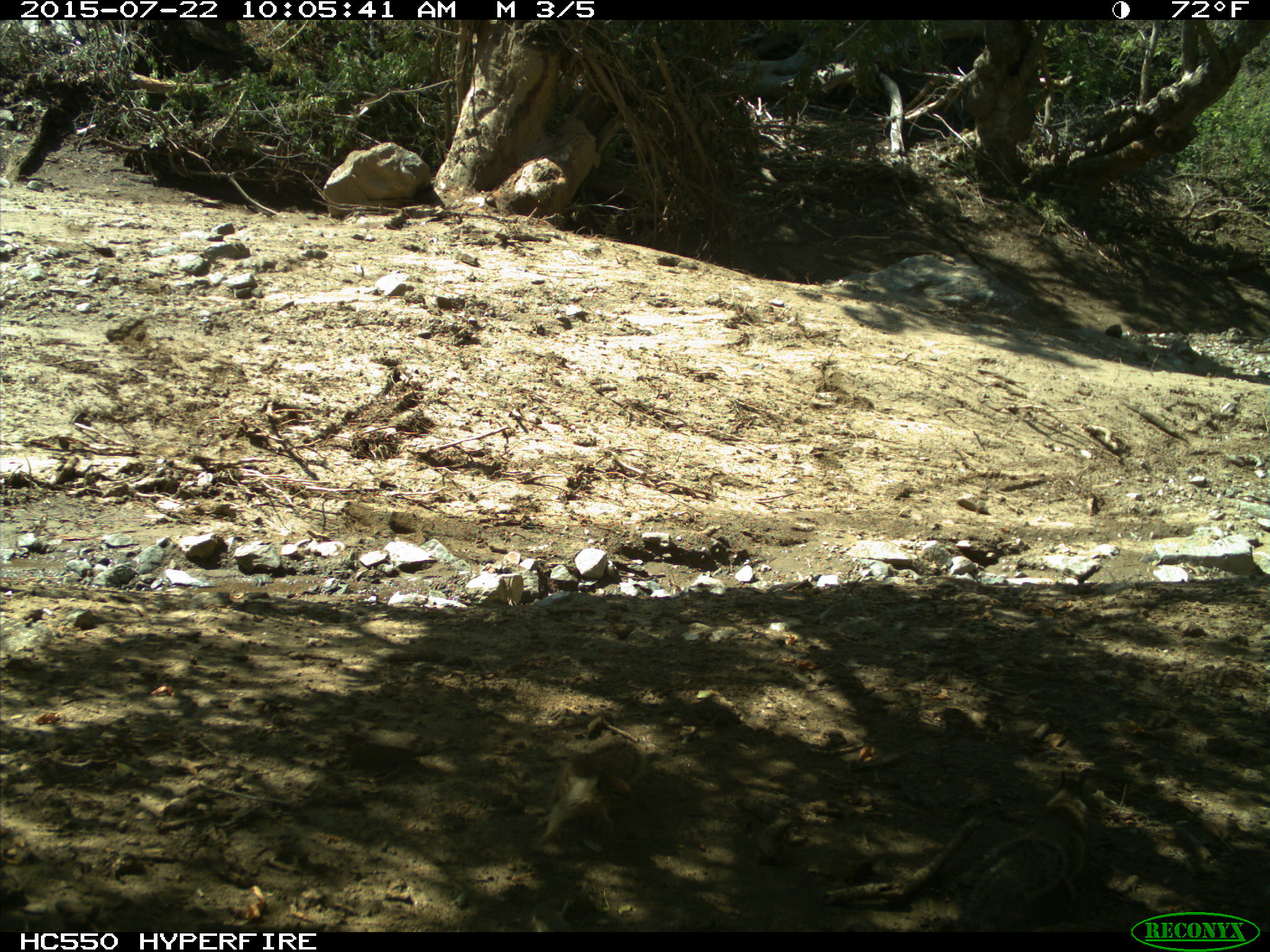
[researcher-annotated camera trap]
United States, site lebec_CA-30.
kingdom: Animalia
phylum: Chordata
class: Mammalia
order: Rodentia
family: Sciuridae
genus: Otospermophilus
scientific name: Otospermophilus beecheyi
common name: california ground squirrel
Otospermophilus beecheyi (california ground squirrel).